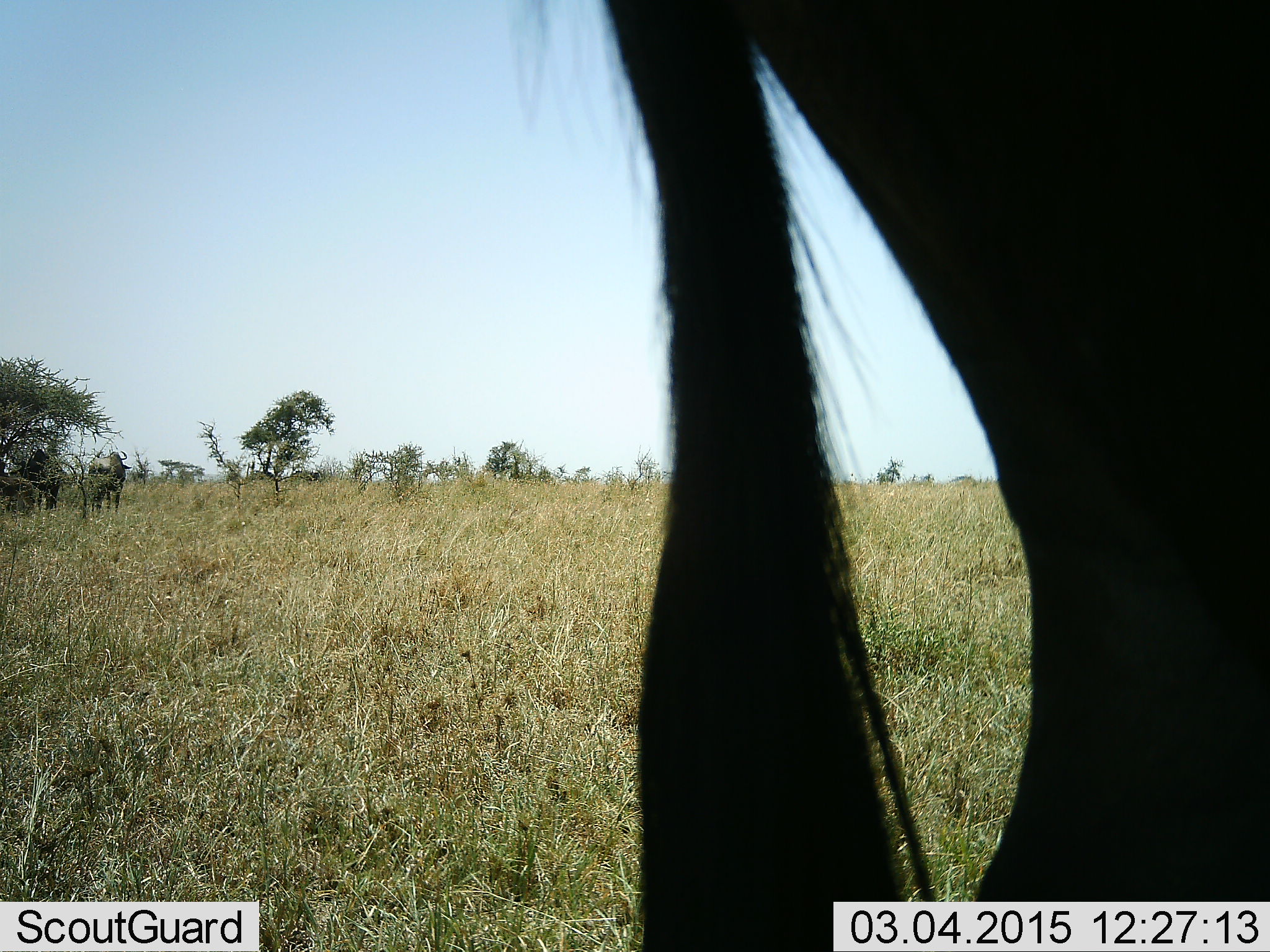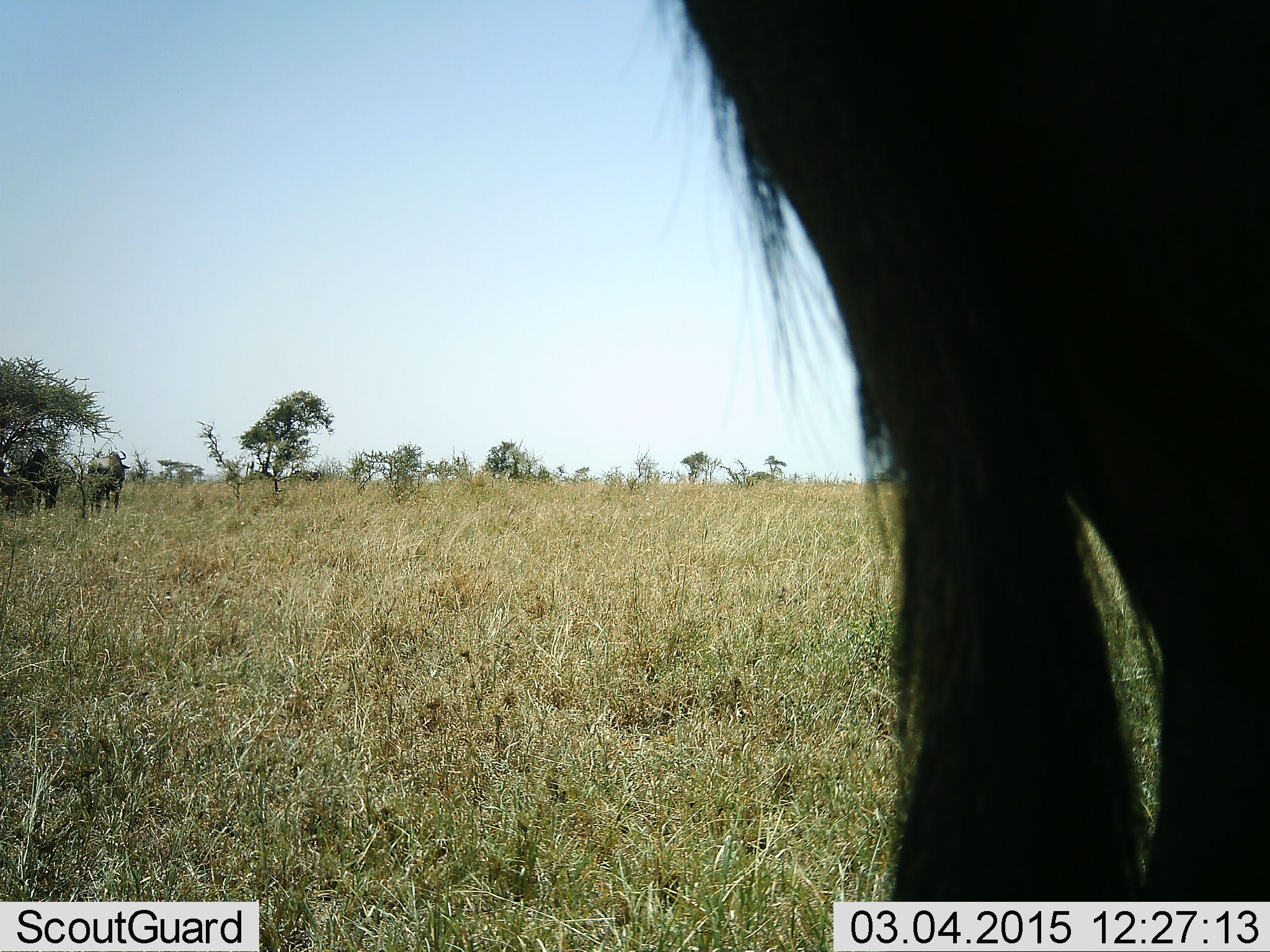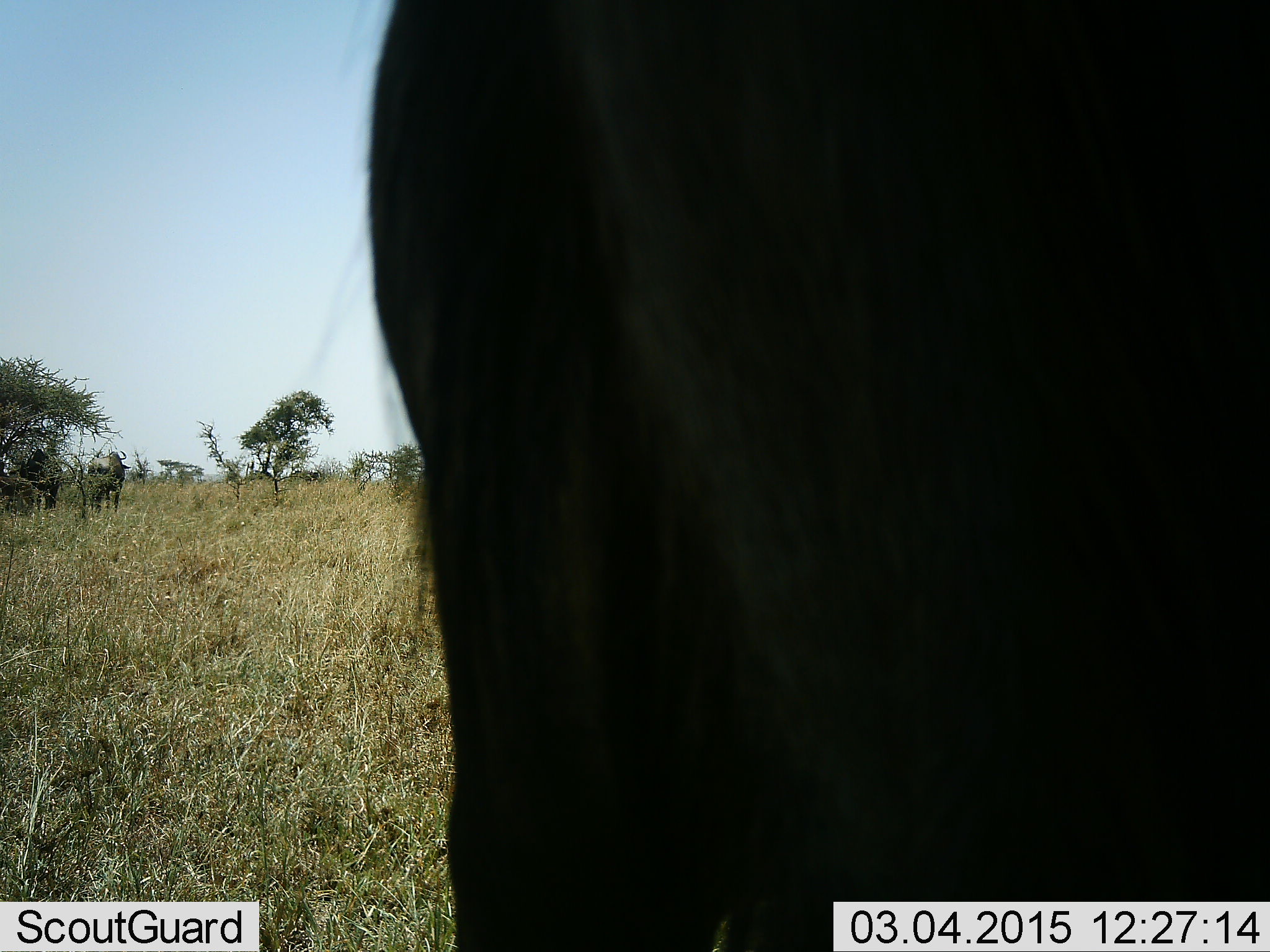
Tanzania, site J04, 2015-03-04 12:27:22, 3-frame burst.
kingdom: Animalia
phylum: Chordata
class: Mammalia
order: Artiodactyla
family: Bovidae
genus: Connochaetes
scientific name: Connochaetes taurinus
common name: blue wildebeest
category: wildebeest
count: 3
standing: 80%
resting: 20%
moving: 20%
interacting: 0%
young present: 0%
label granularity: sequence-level